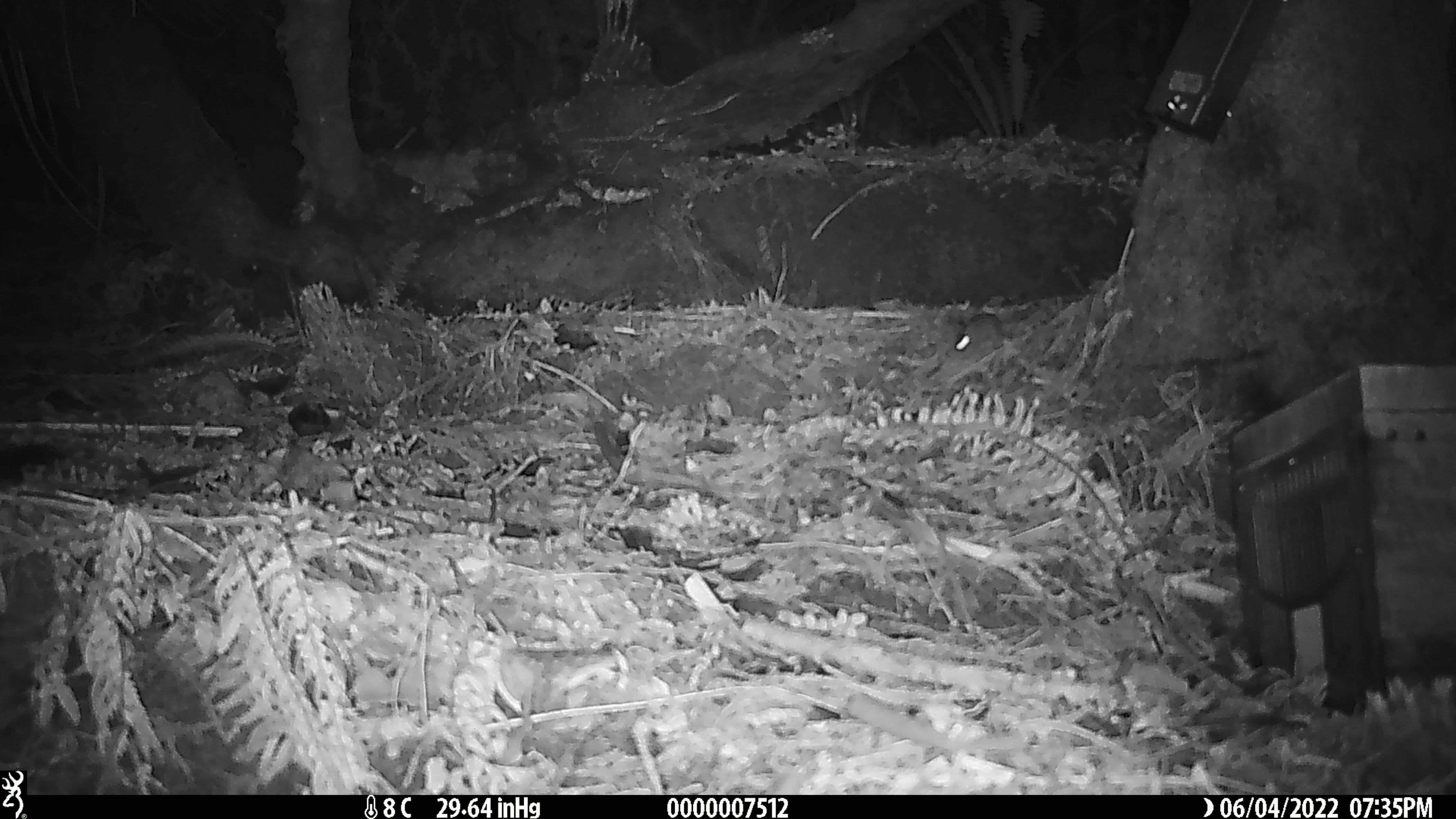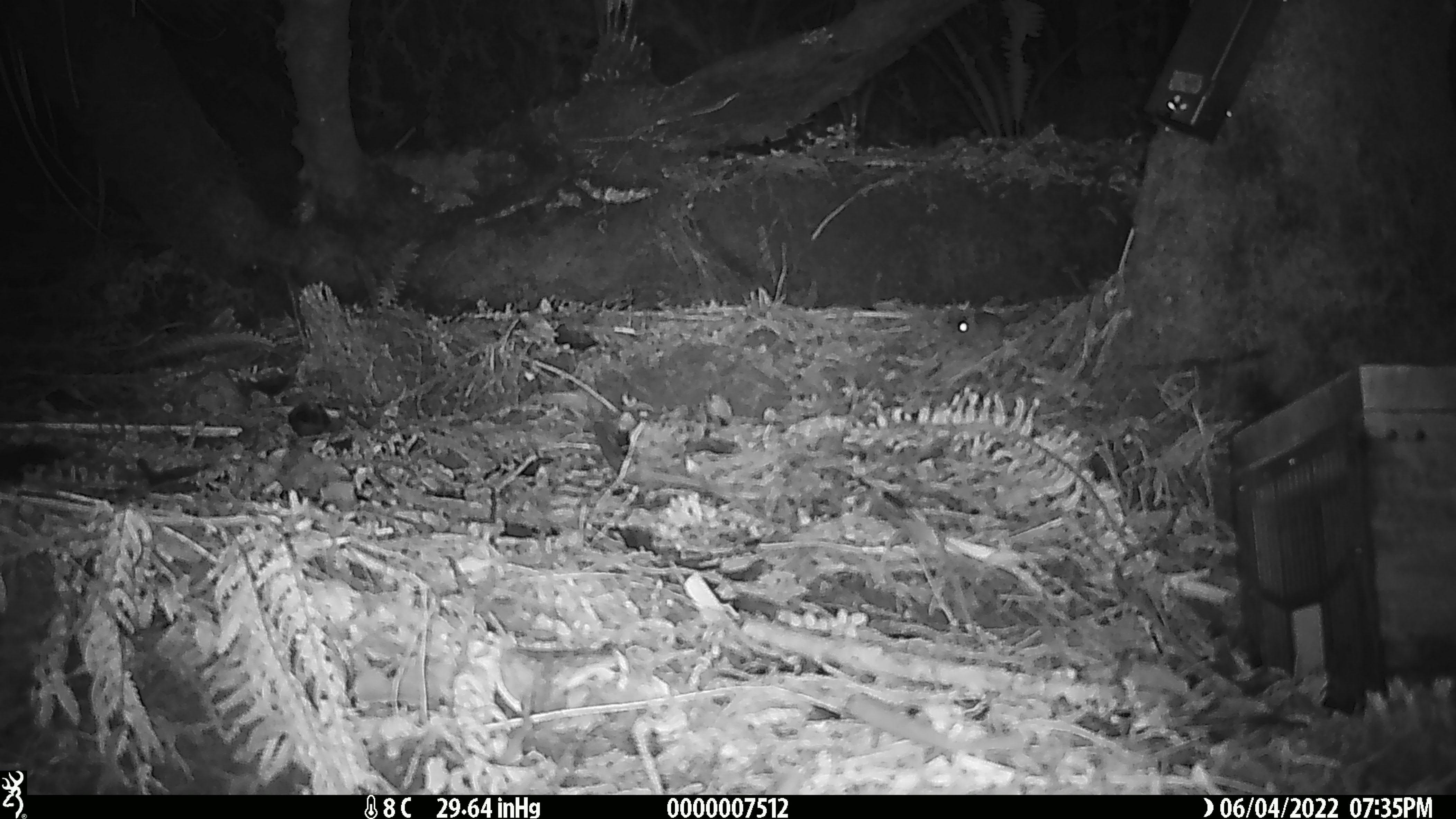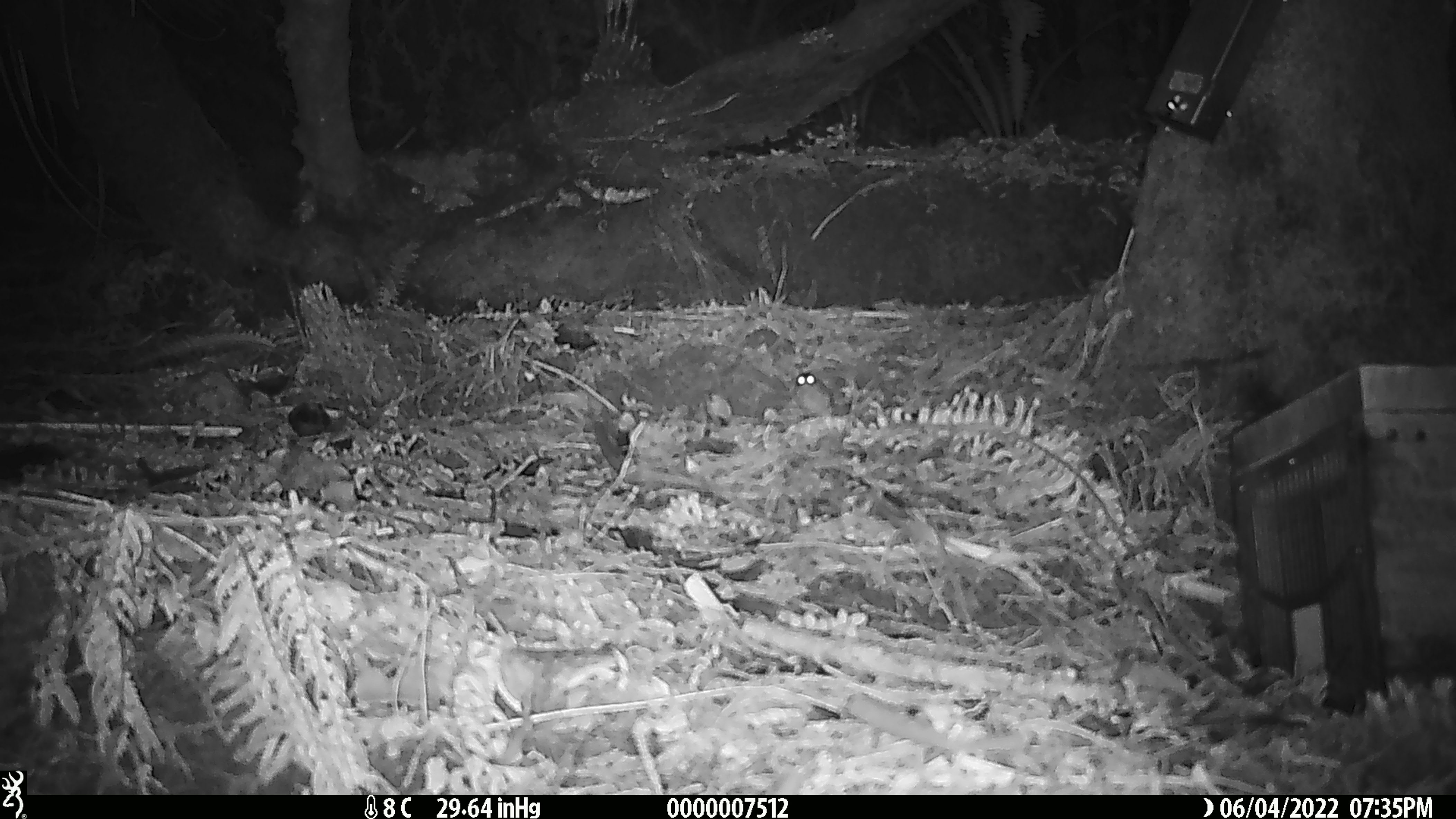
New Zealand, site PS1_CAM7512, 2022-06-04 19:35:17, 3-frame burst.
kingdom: Animalia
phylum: Chordata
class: Mammalia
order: Rodentia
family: Muridae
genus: Mus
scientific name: Mus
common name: mouse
Mouse (Mus).